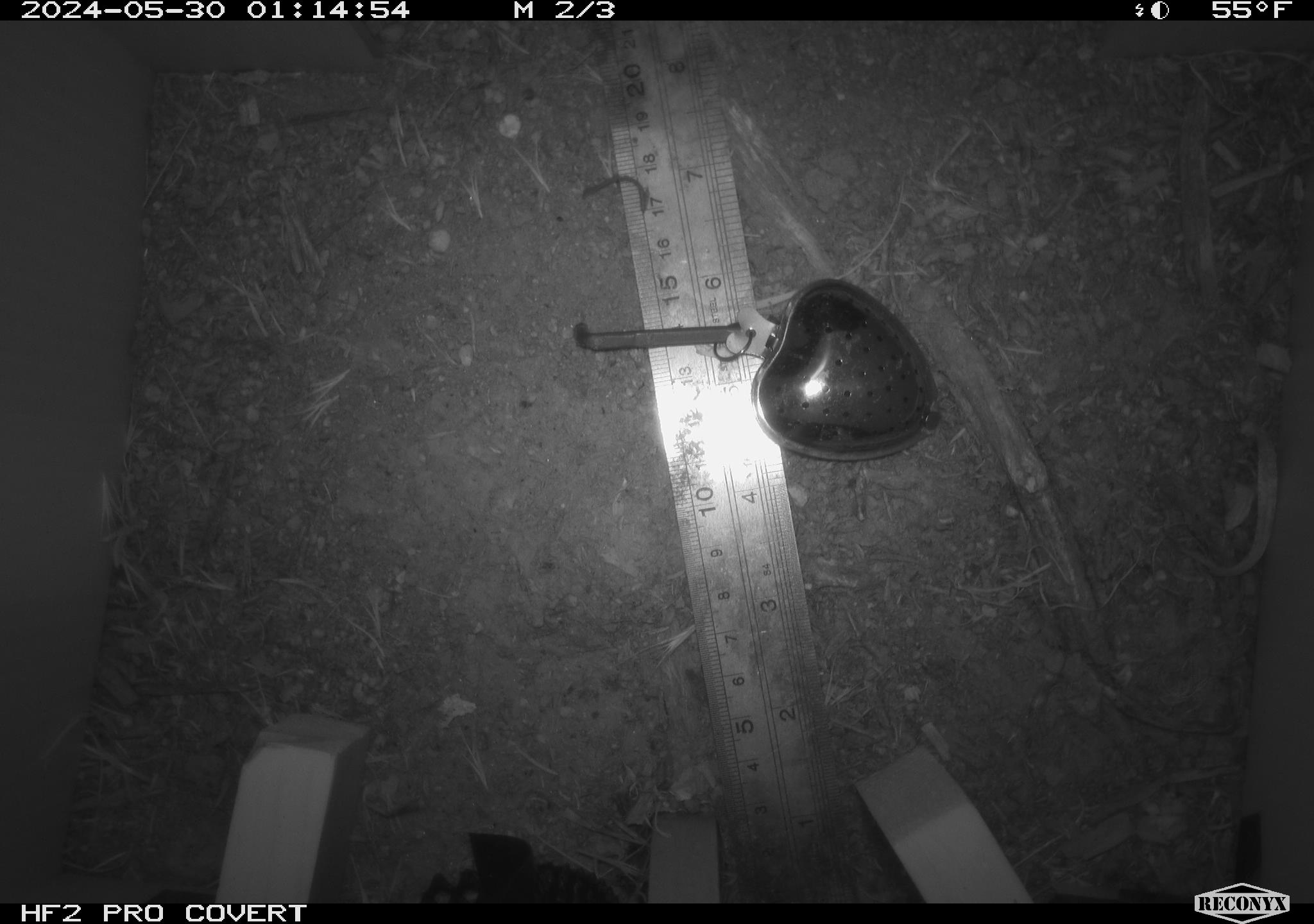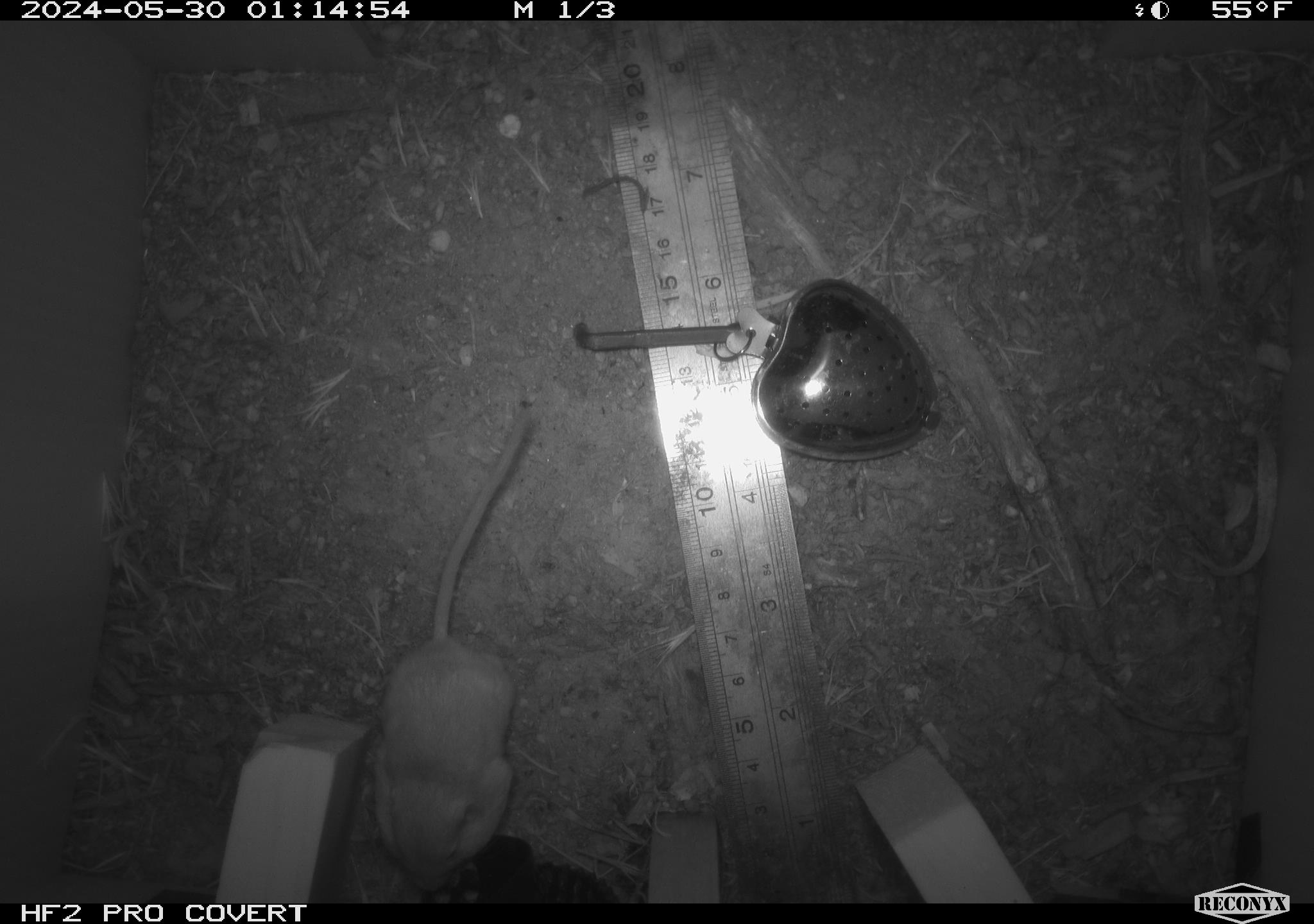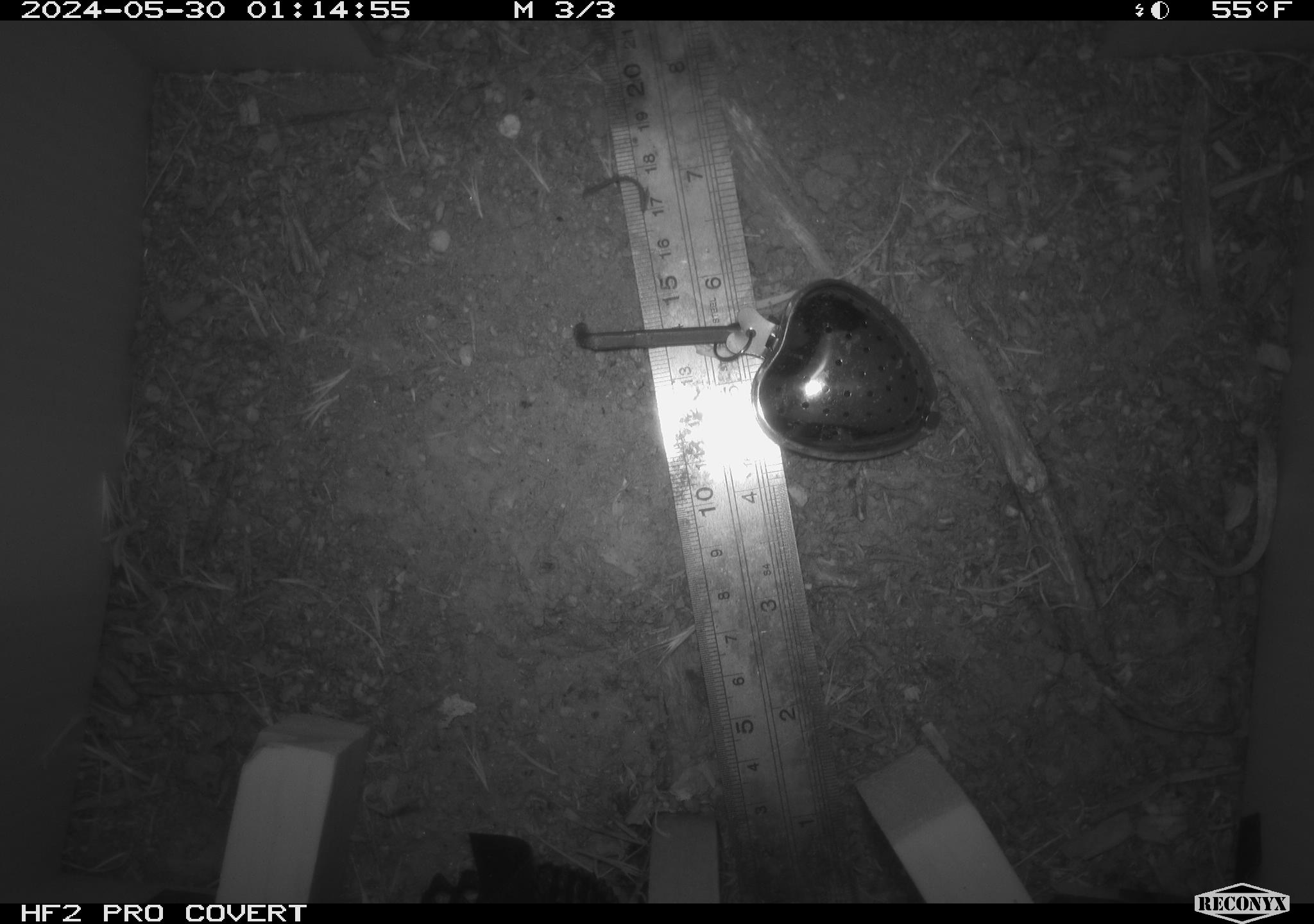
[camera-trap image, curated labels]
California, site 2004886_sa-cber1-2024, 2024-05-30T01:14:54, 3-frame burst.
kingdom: Animalia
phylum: Chordata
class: Mammalia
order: Rodentia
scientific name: Rodentia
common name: mouse species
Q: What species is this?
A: Mouse species (Rodentia).